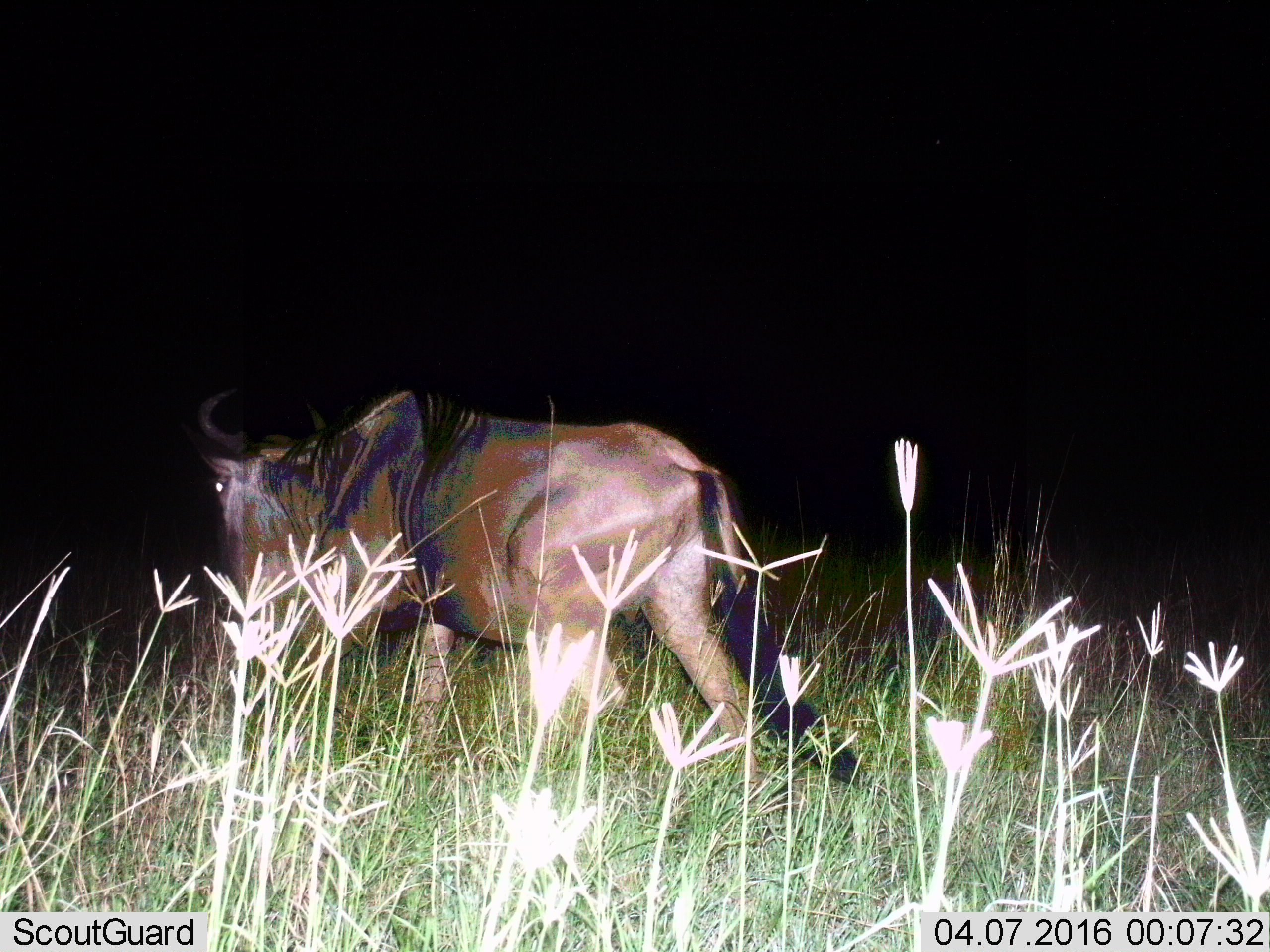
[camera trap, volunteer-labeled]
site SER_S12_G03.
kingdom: Animalia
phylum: Chordata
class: Mammalia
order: Artiodactyla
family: Bovidae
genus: Connochaetes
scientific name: Connochaetes taurinus taurinus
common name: blue wildebeest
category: wildebeestblue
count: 1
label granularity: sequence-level